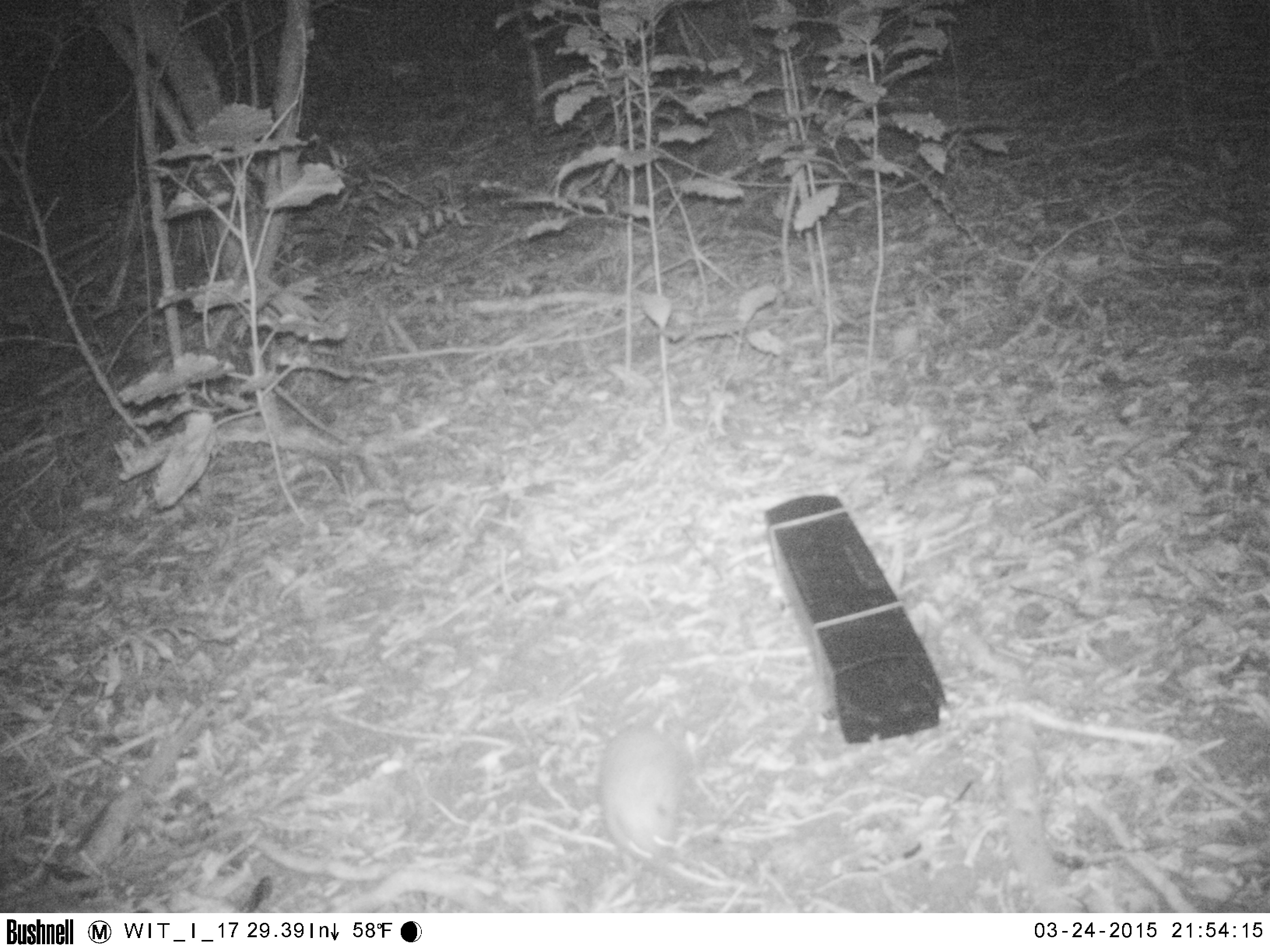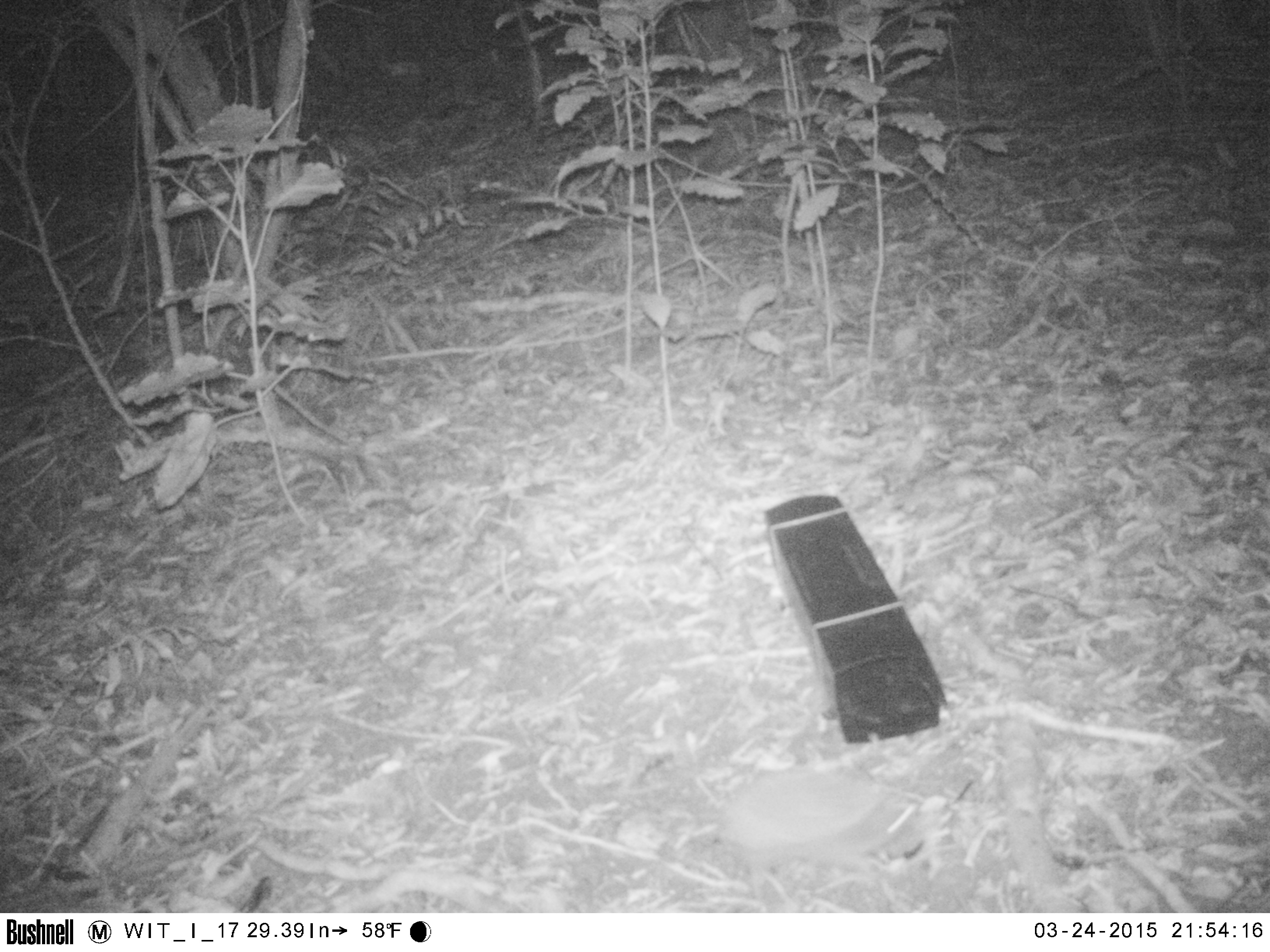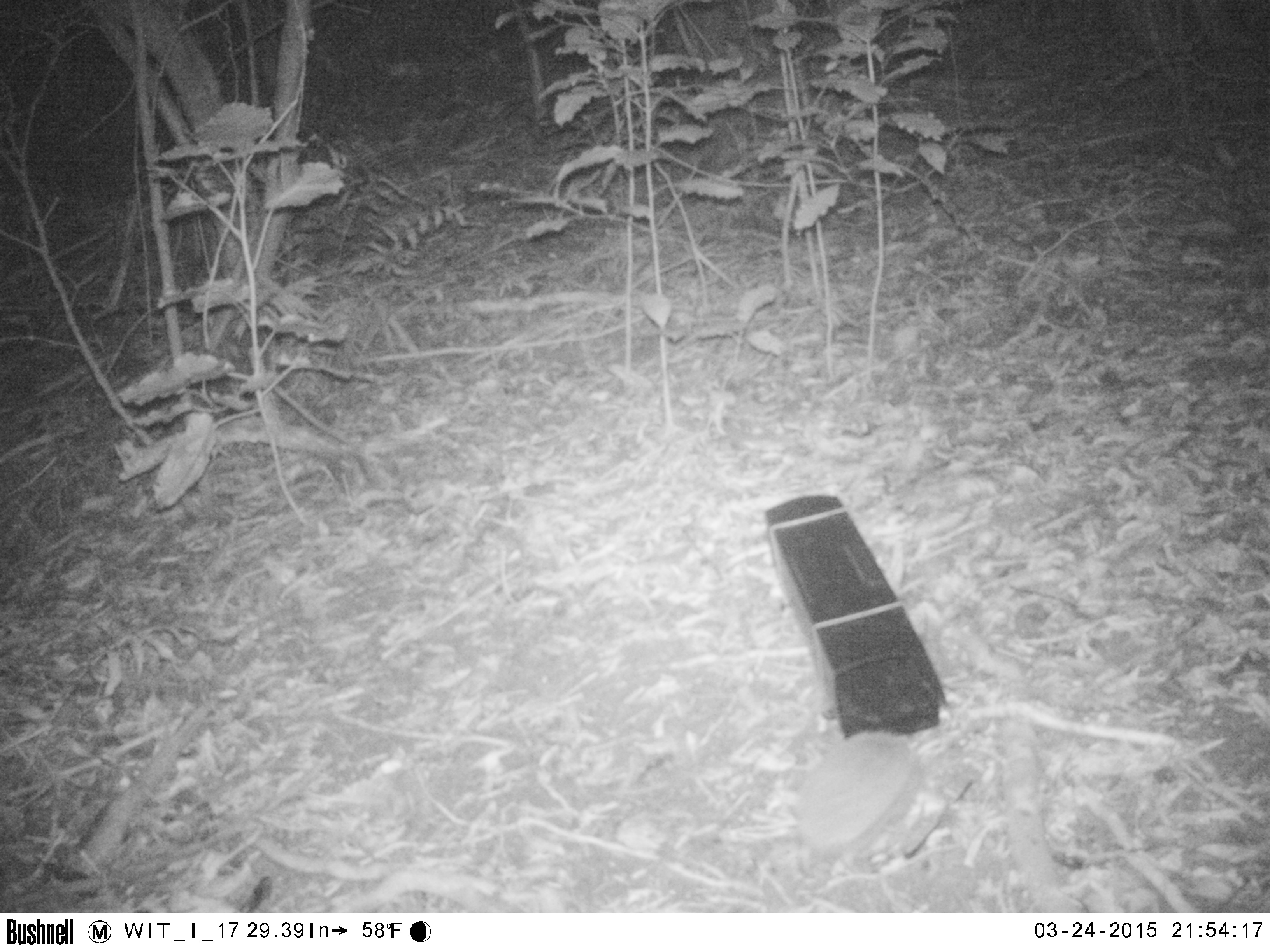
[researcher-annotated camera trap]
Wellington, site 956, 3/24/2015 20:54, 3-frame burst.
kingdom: Animalia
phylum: Chordata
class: Mammalia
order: Eulipotyphla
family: Erinaceidae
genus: Erinaceus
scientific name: Erinaceus europaeus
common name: hedgehog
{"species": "hedgehog (Erinaceus europaeus)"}